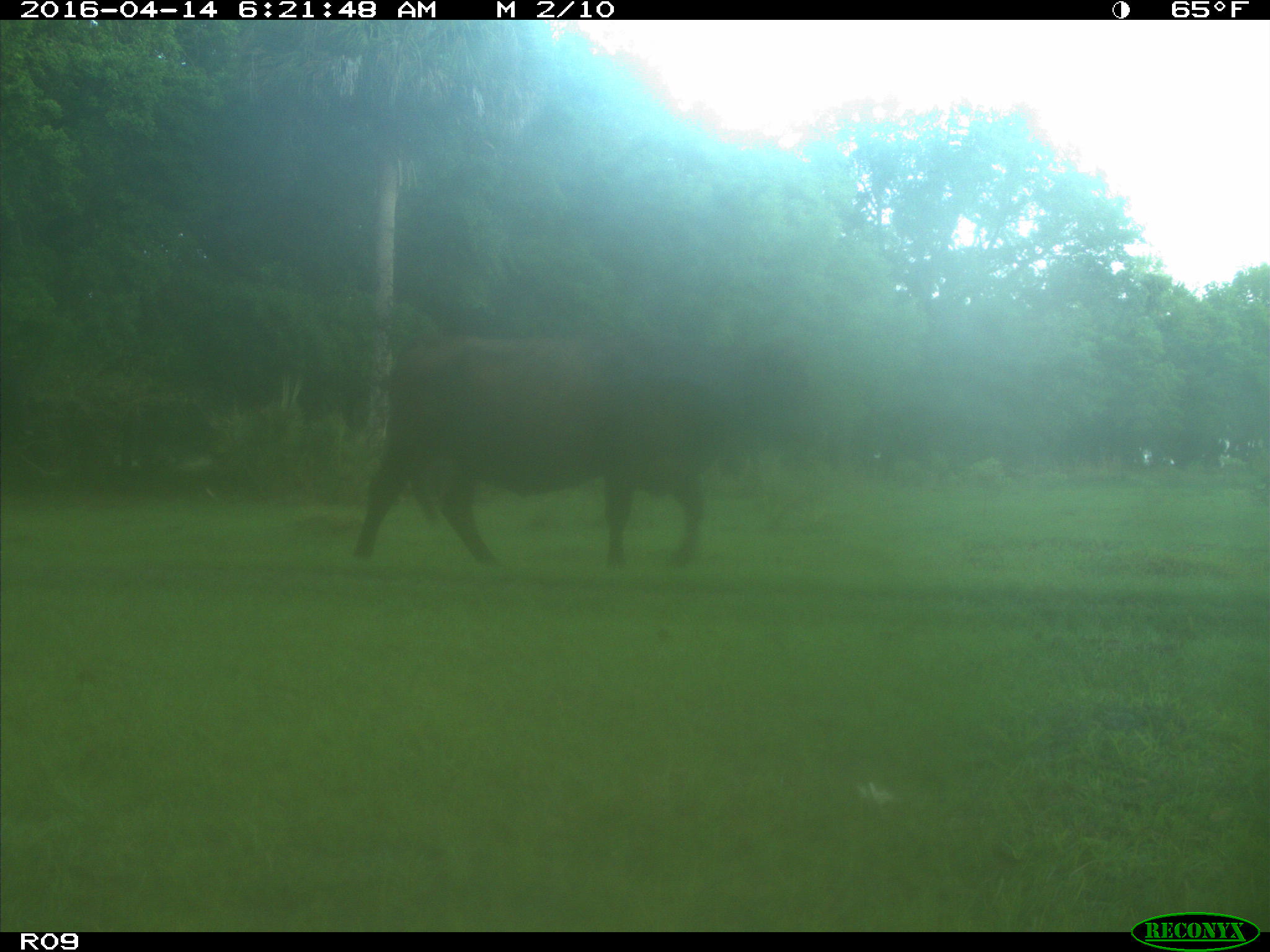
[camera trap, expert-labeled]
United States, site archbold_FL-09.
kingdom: Animalia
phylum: Chordata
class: Mammalia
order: Artiodactyla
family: Bovidae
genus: Bos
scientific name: Bos taurus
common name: domestic cow